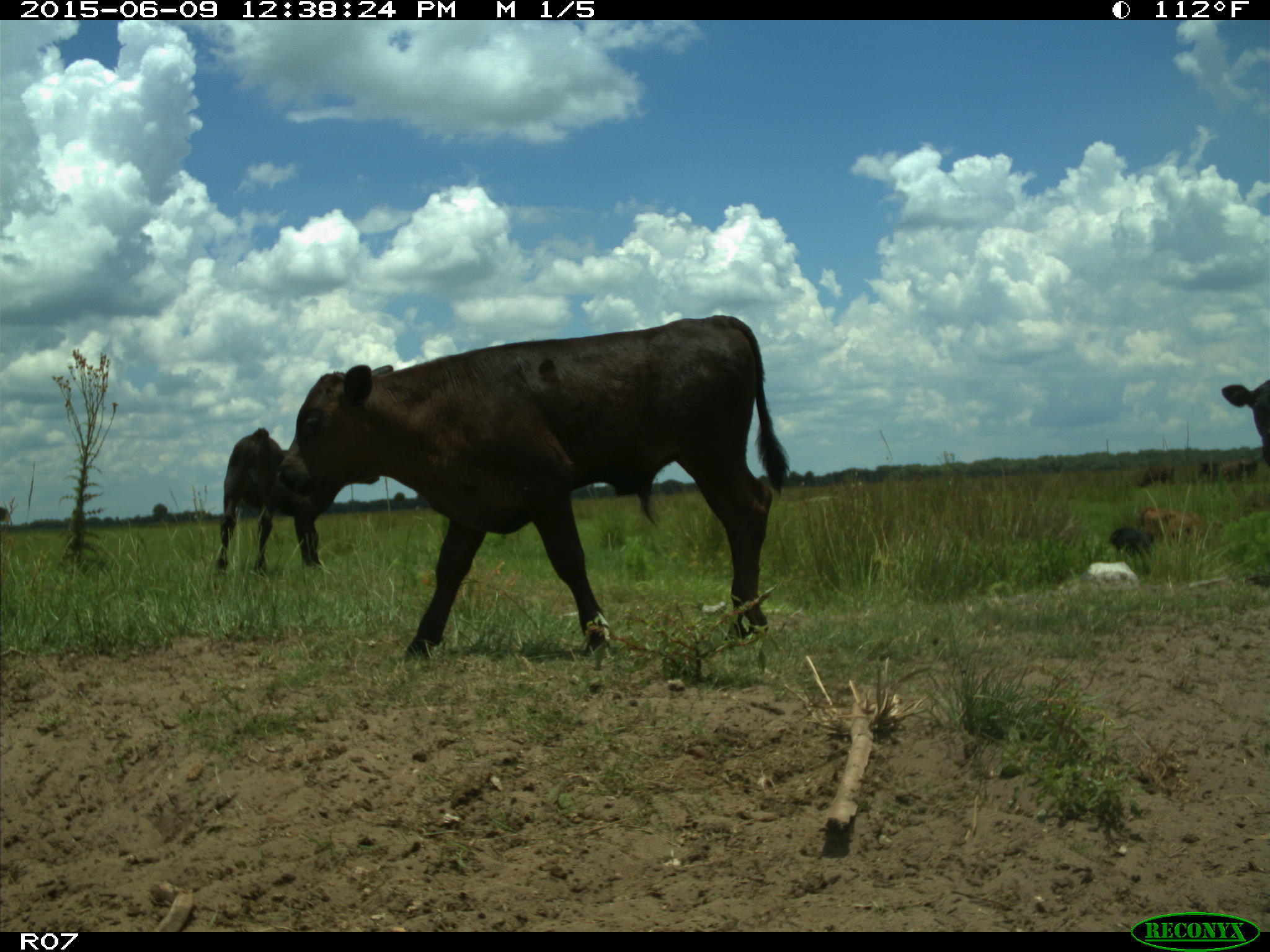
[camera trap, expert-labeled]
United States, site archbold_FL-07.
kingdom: Animalia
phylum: Chordata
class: Mammalia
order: Artiodactyla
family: Bovidae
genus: Bos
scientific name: Bos taurus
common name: domestic cow